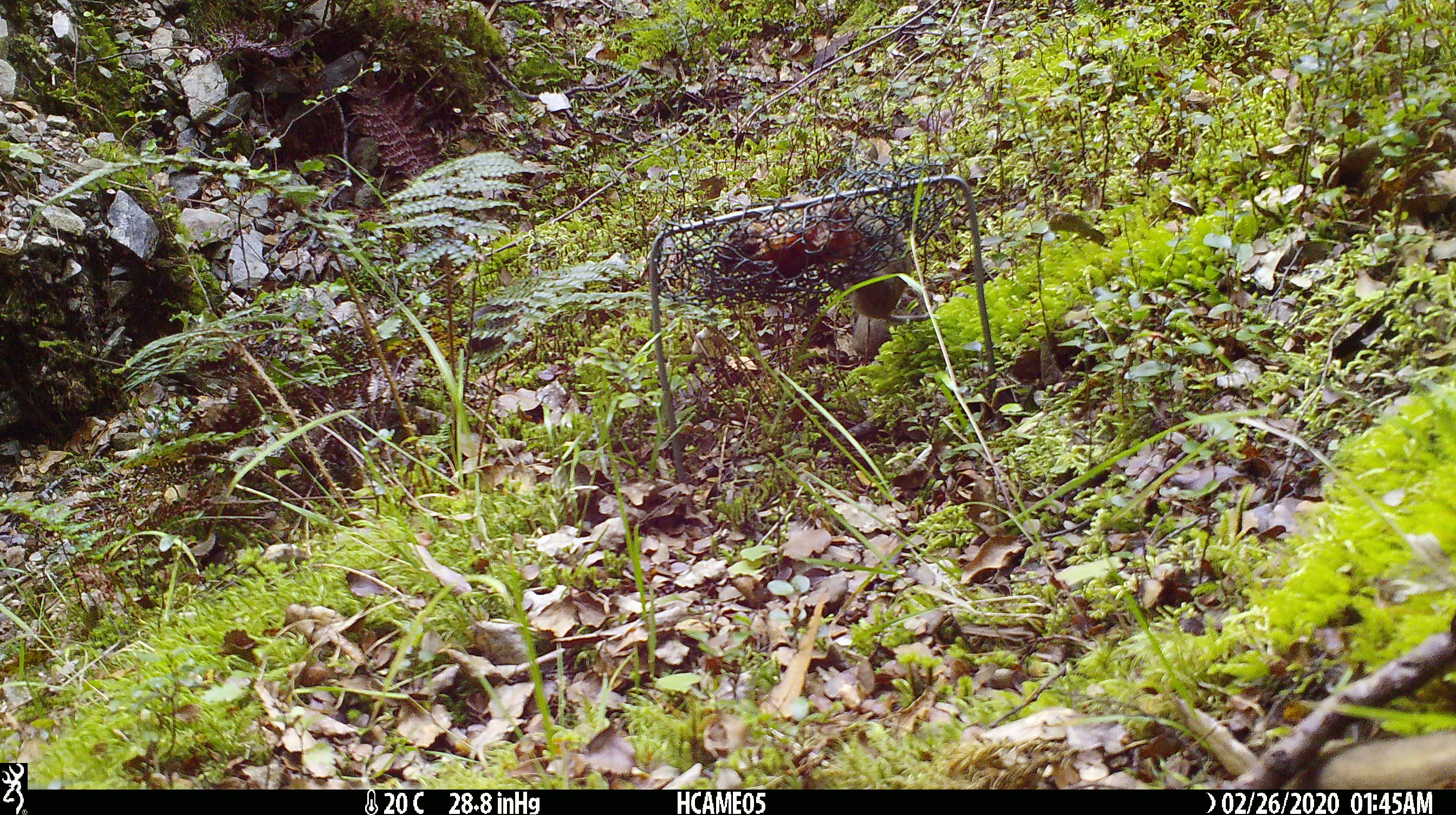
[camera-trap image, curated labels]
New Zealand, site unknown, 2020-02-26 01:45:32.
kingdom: Animalia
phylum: Chordata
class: Mammalia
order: Rodentia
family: Muridae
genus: Mus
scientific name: Mus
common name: mouse